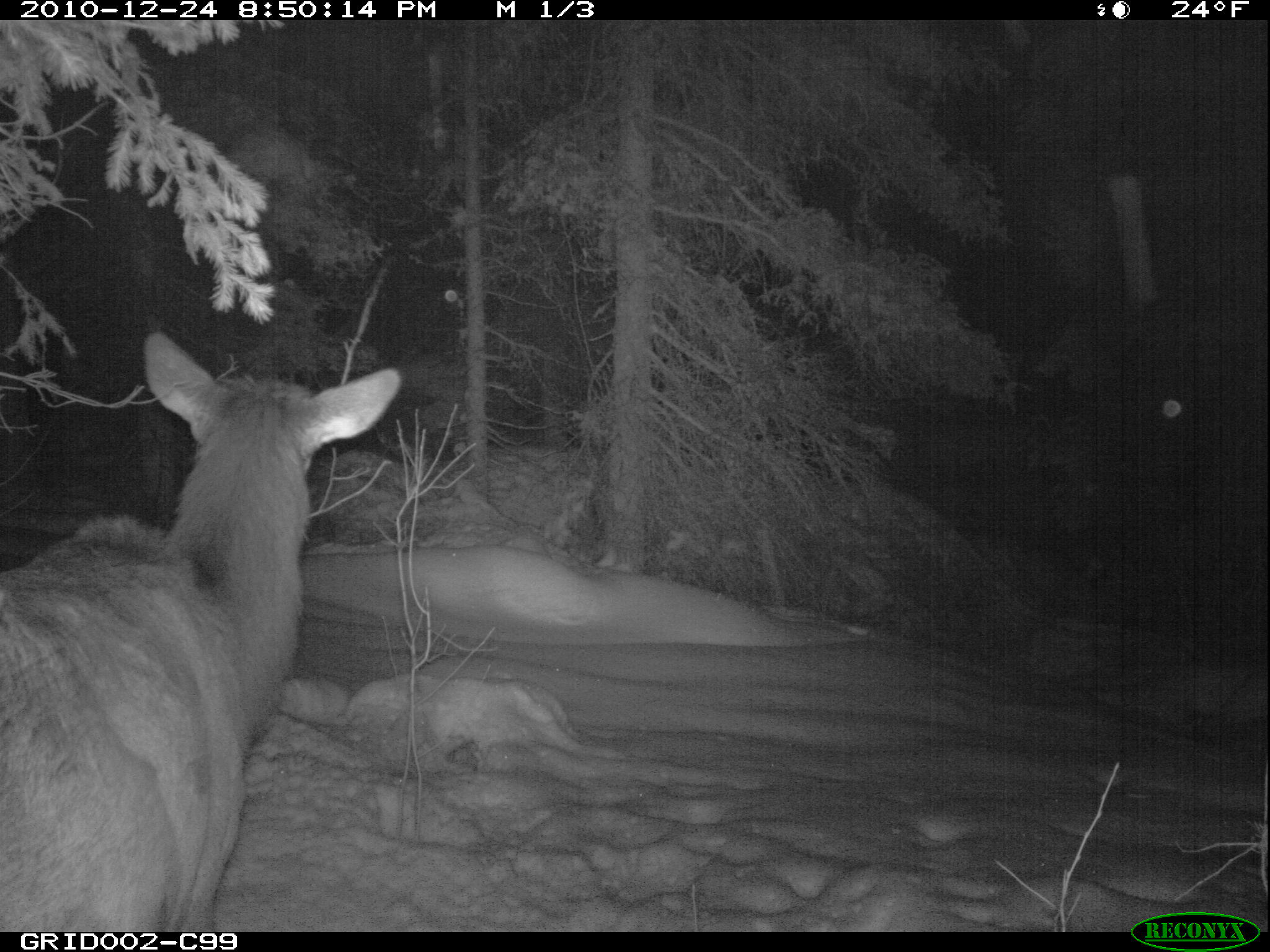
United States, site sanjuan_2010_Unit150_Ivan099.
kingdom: Animalia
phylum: Chordata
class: Mammalia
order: Artiodactyla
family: Cervidae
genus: Cervus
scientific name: Cervus elaphus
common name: red deer